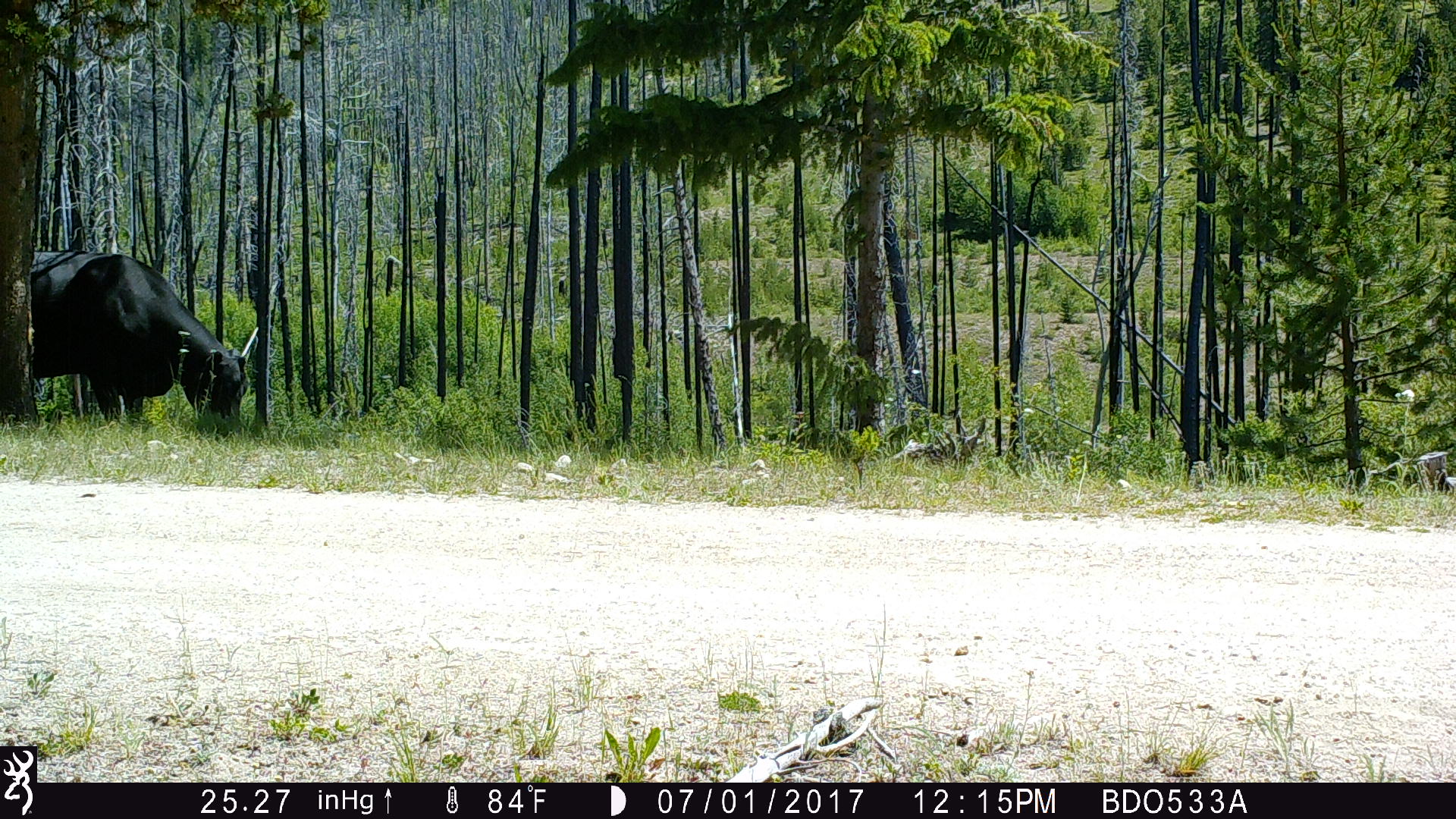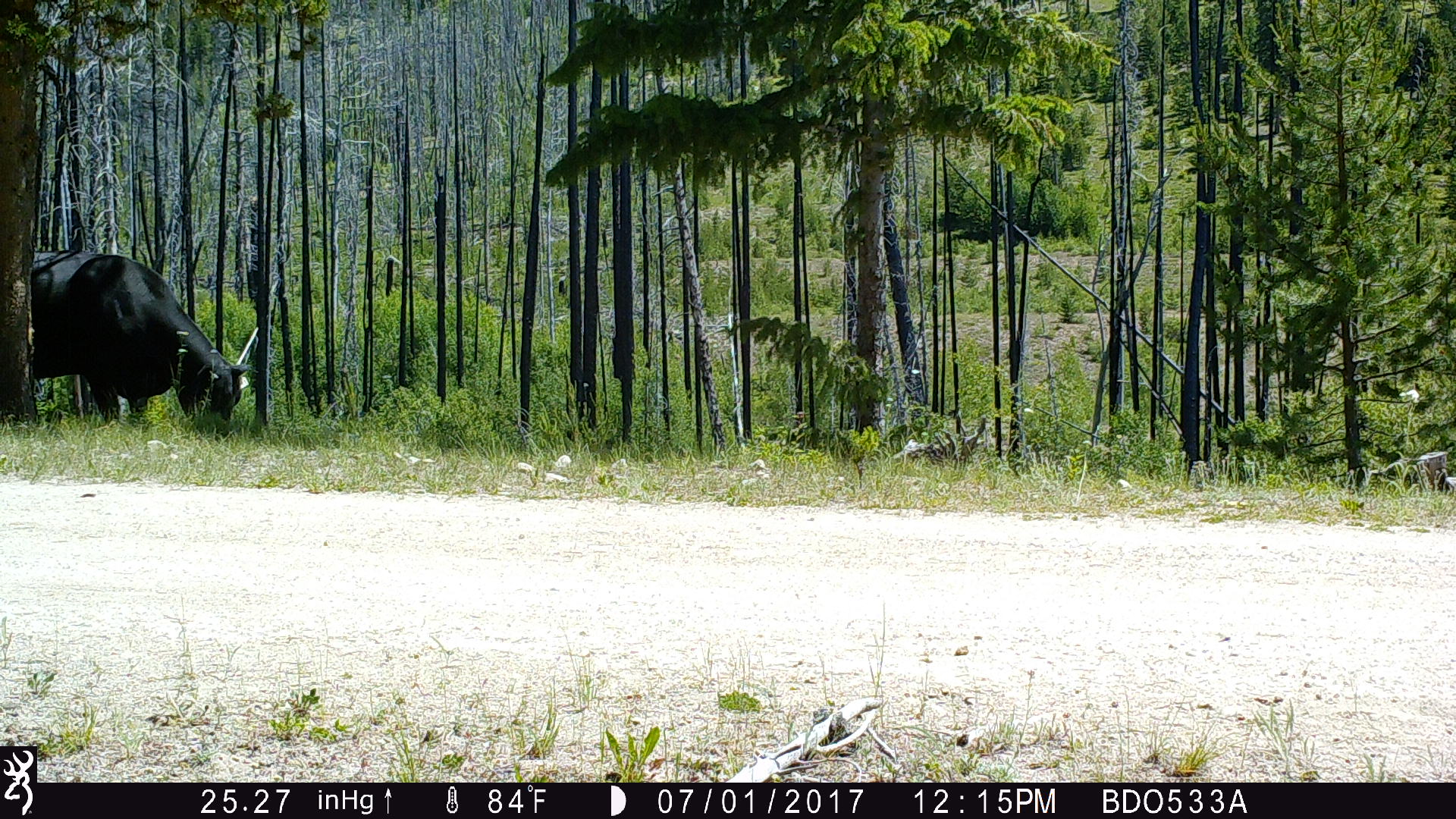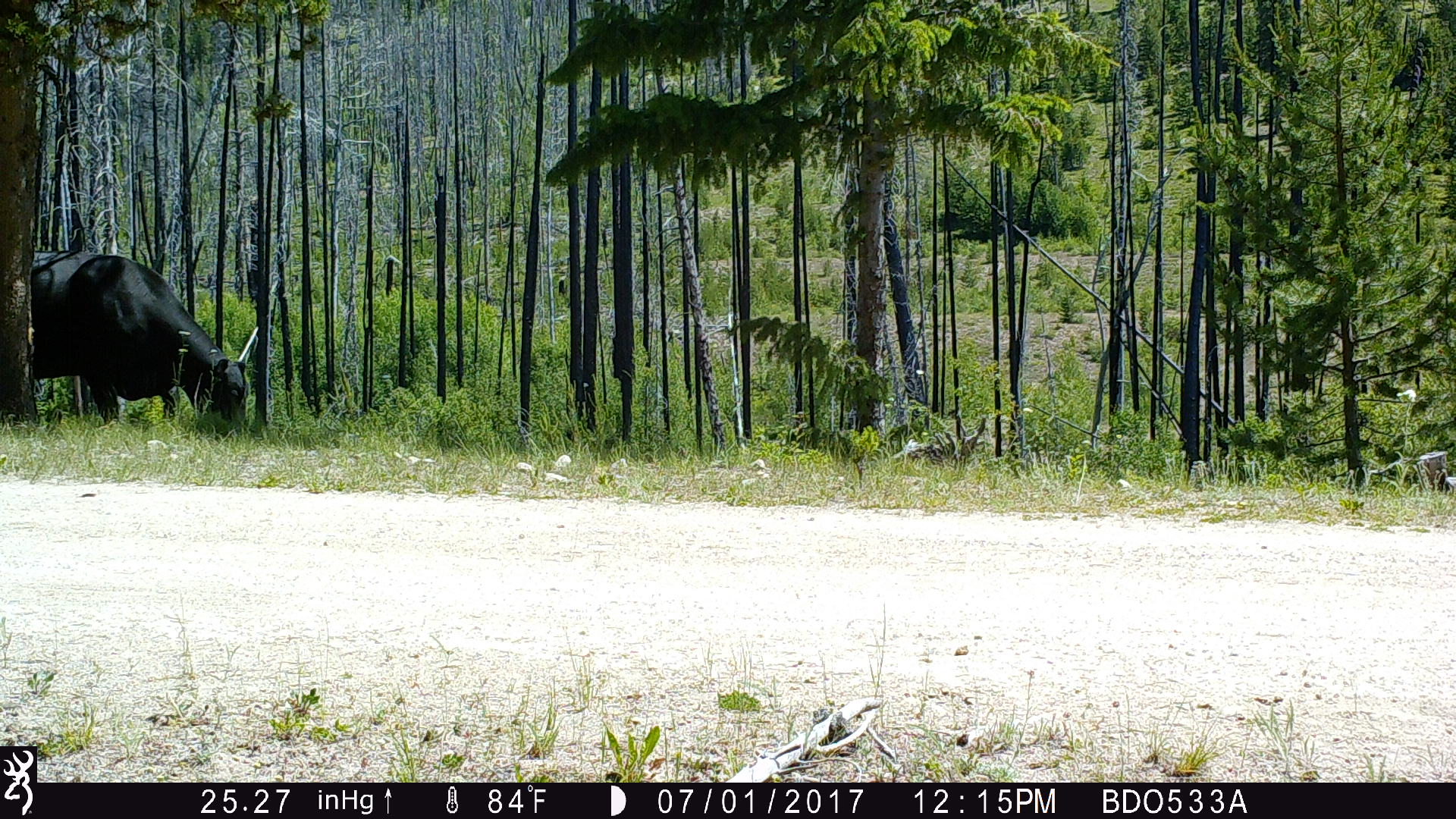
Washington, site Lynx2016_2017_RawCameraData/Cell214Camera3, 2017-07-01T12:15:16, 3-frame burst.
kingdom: Animalia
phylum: Chordata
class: Mammalia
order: Artiodactyla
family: Bovidae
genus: Bos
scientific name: Bos taurus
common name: domestic cattle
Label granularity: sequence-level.